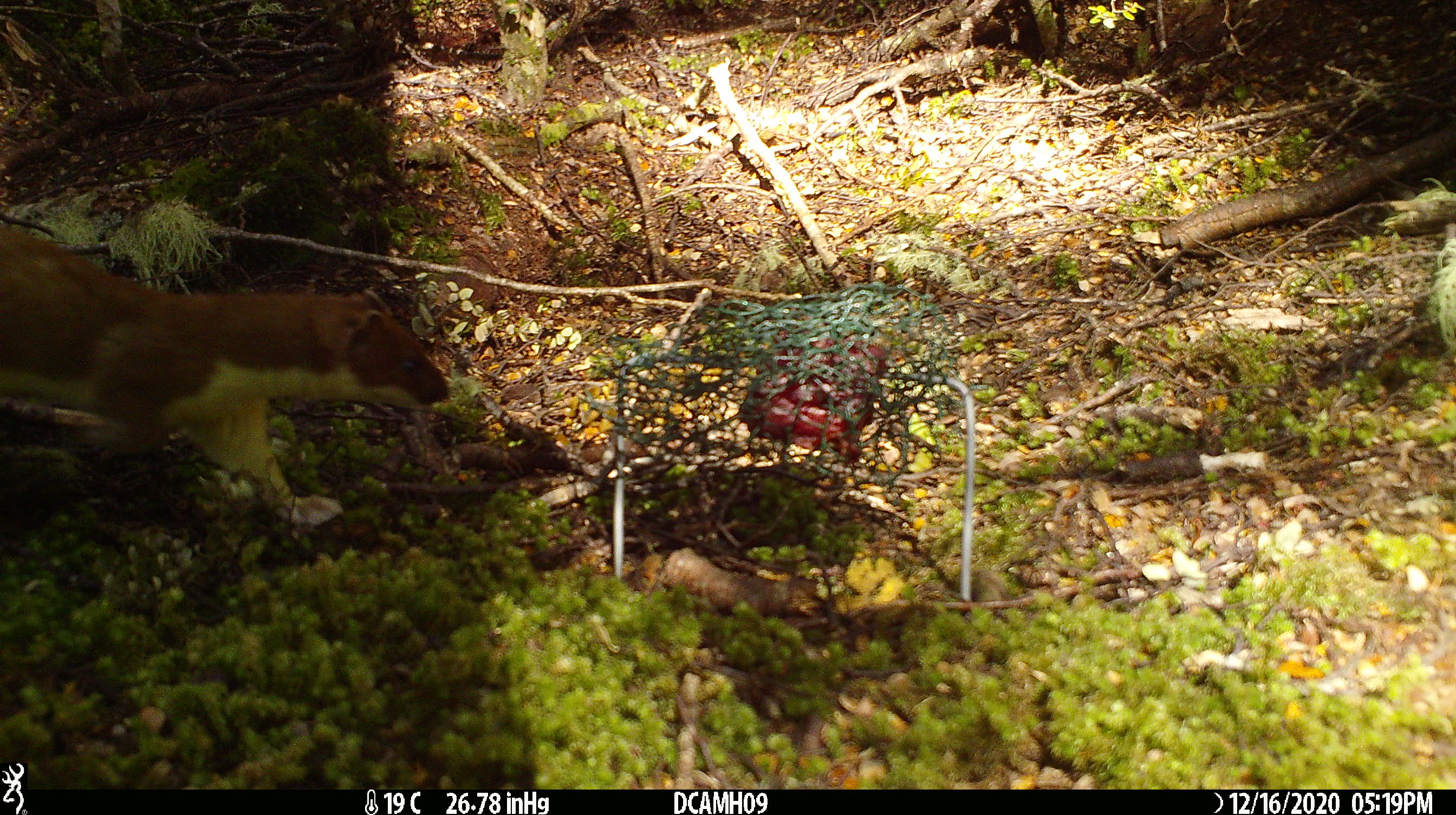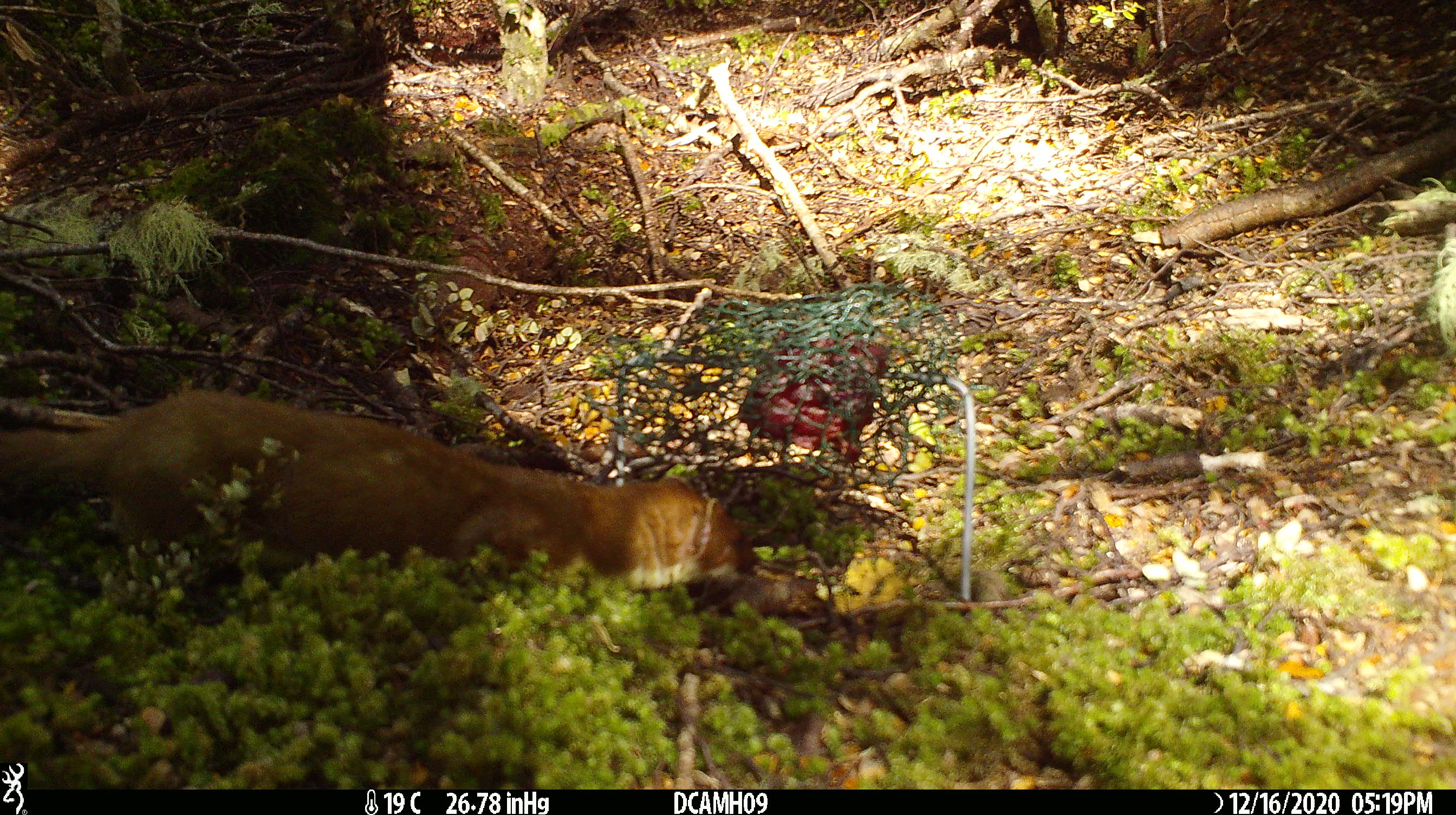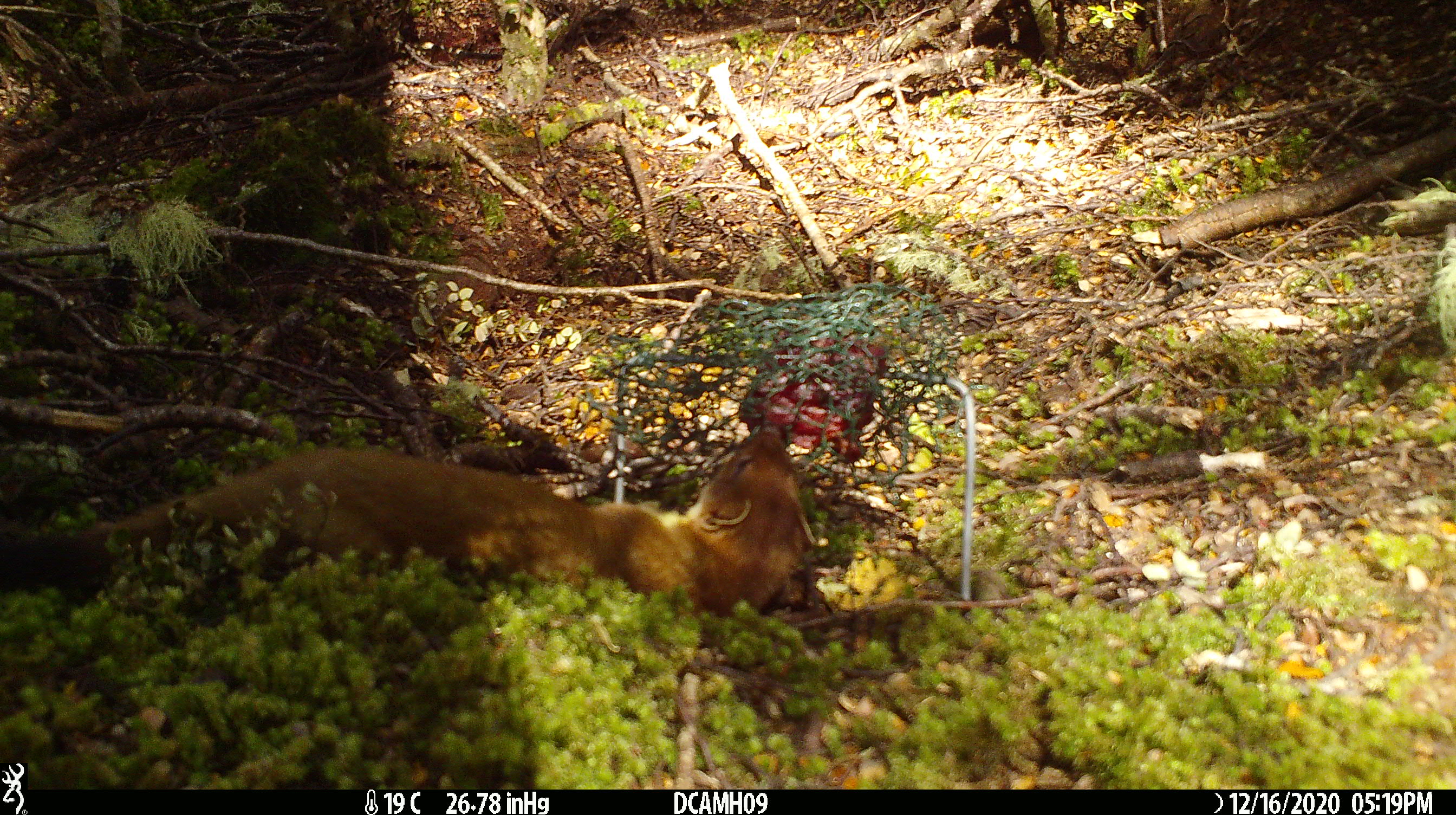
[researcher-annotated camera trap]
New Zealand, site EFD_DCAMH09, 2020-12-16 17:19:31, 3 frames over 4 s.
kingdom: Animalia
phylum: Chordata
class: Mammalia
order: Carnivora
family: Mustelidae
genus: Mustela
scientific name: Mustela erminea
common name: stoat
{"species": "stoat (Mustela erminea)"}